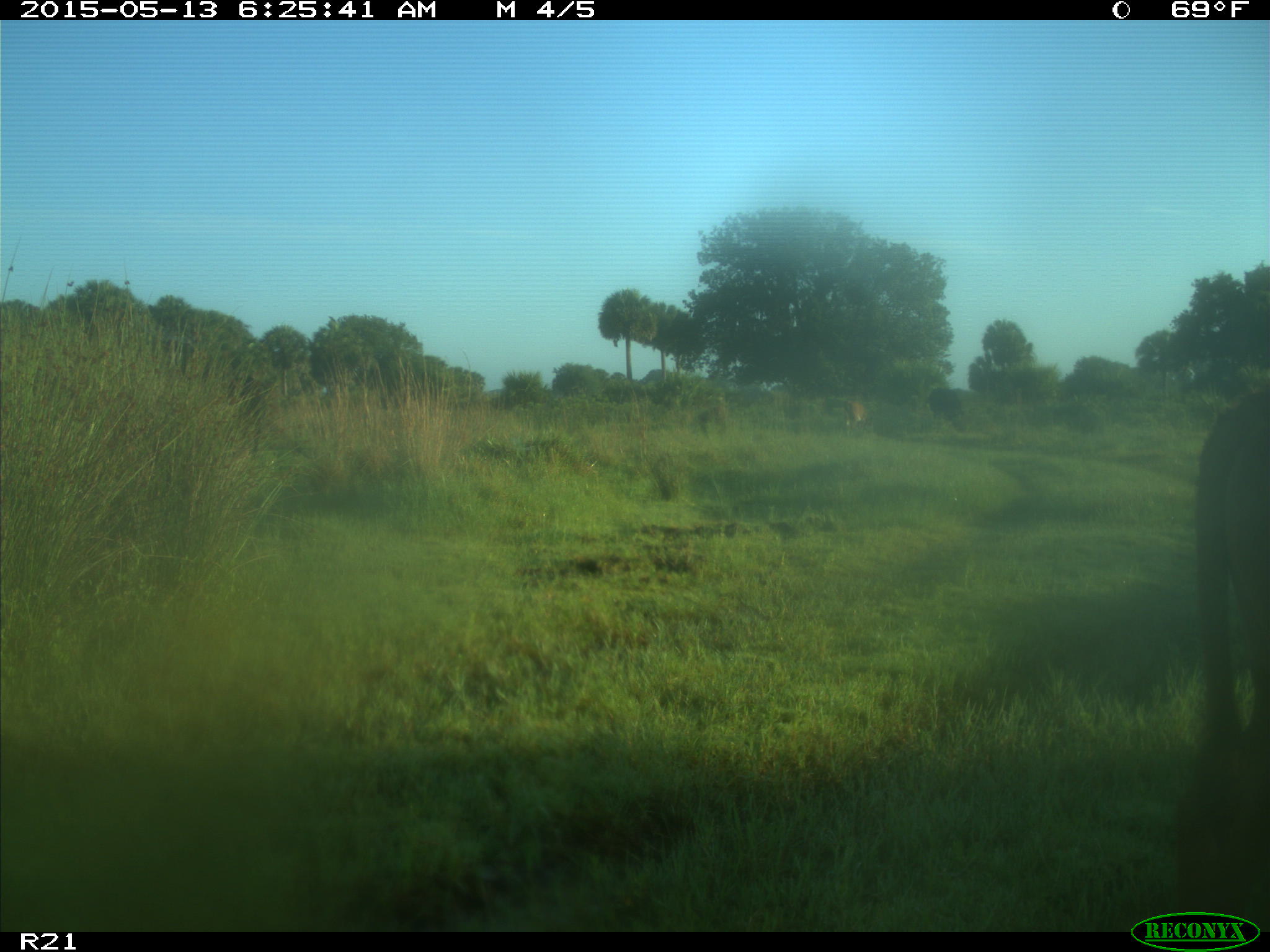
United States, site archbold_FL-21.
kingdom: Animalia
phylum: Chordata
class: Mammalia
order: Artiodactyla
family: Bovidae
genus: Bos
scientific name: Bos taurus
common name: domestic cow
Bos taurus (domestic cow).